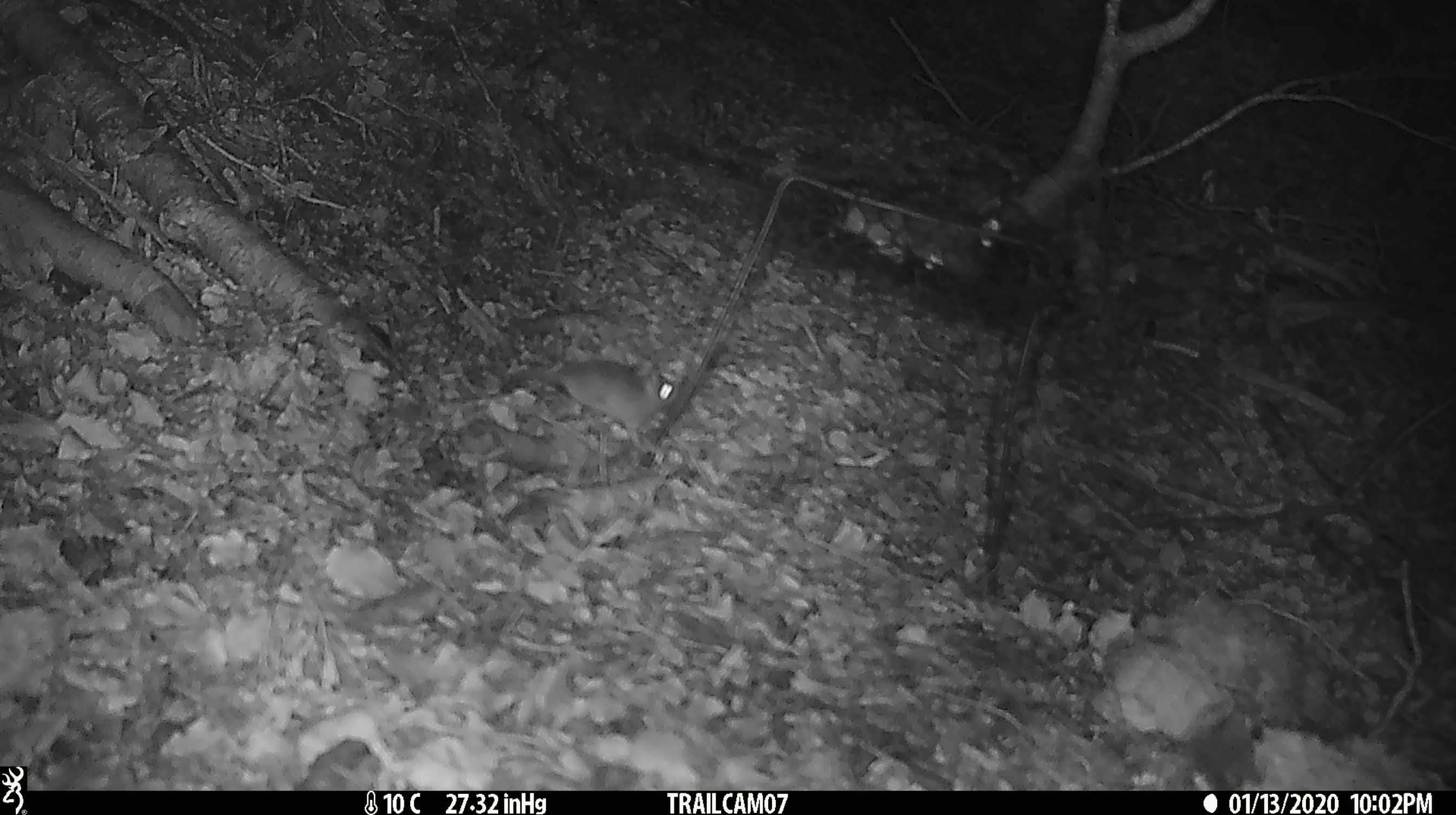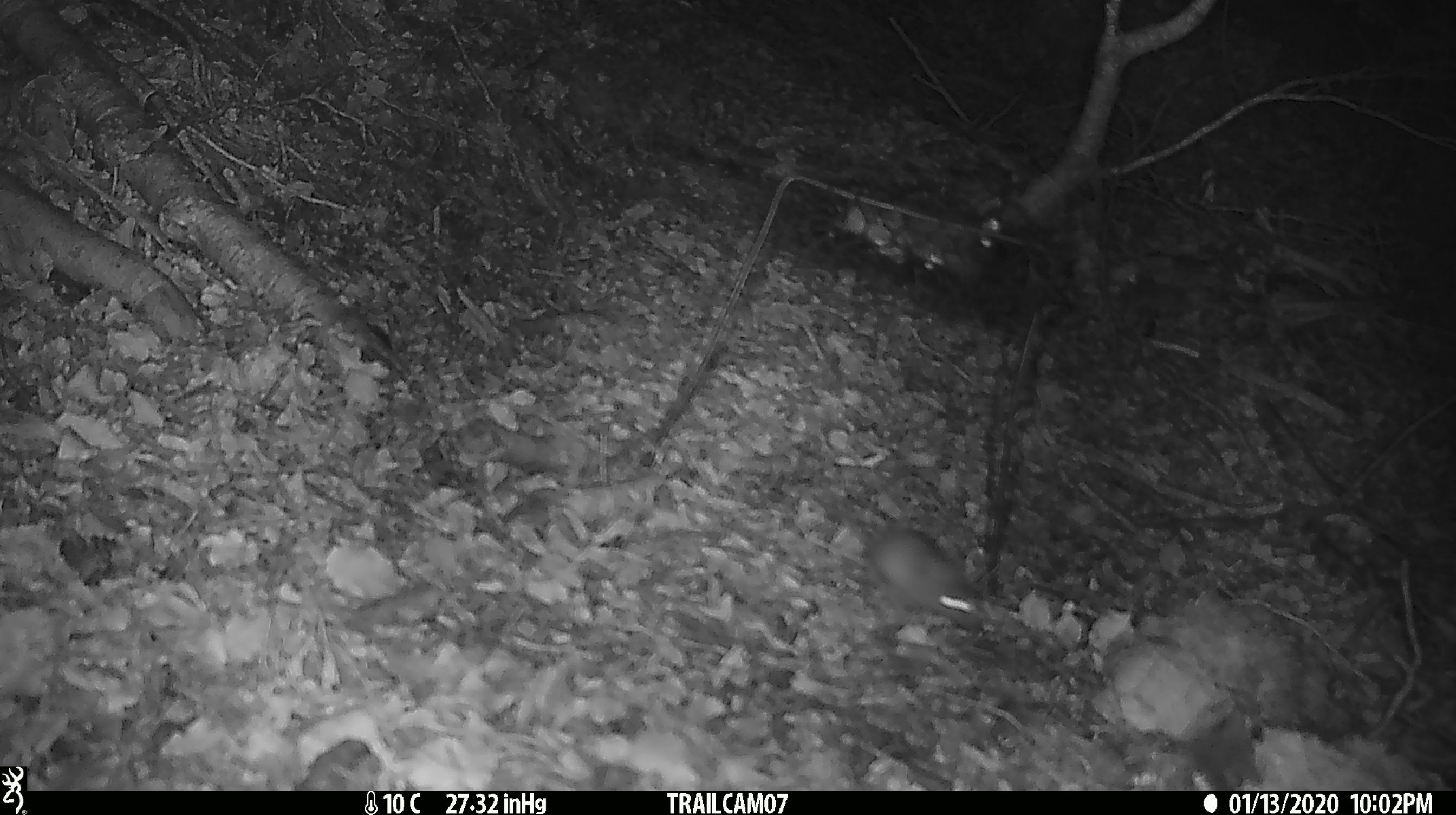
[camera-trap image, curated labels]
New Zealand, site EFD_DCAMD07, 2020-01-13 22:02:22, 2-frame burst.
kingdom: Animalia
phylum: Chordata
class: Mammalia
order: Rodentia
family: Muridae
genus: Mus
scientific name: Mus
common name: mouse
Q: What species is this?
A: Mouse (Mus).